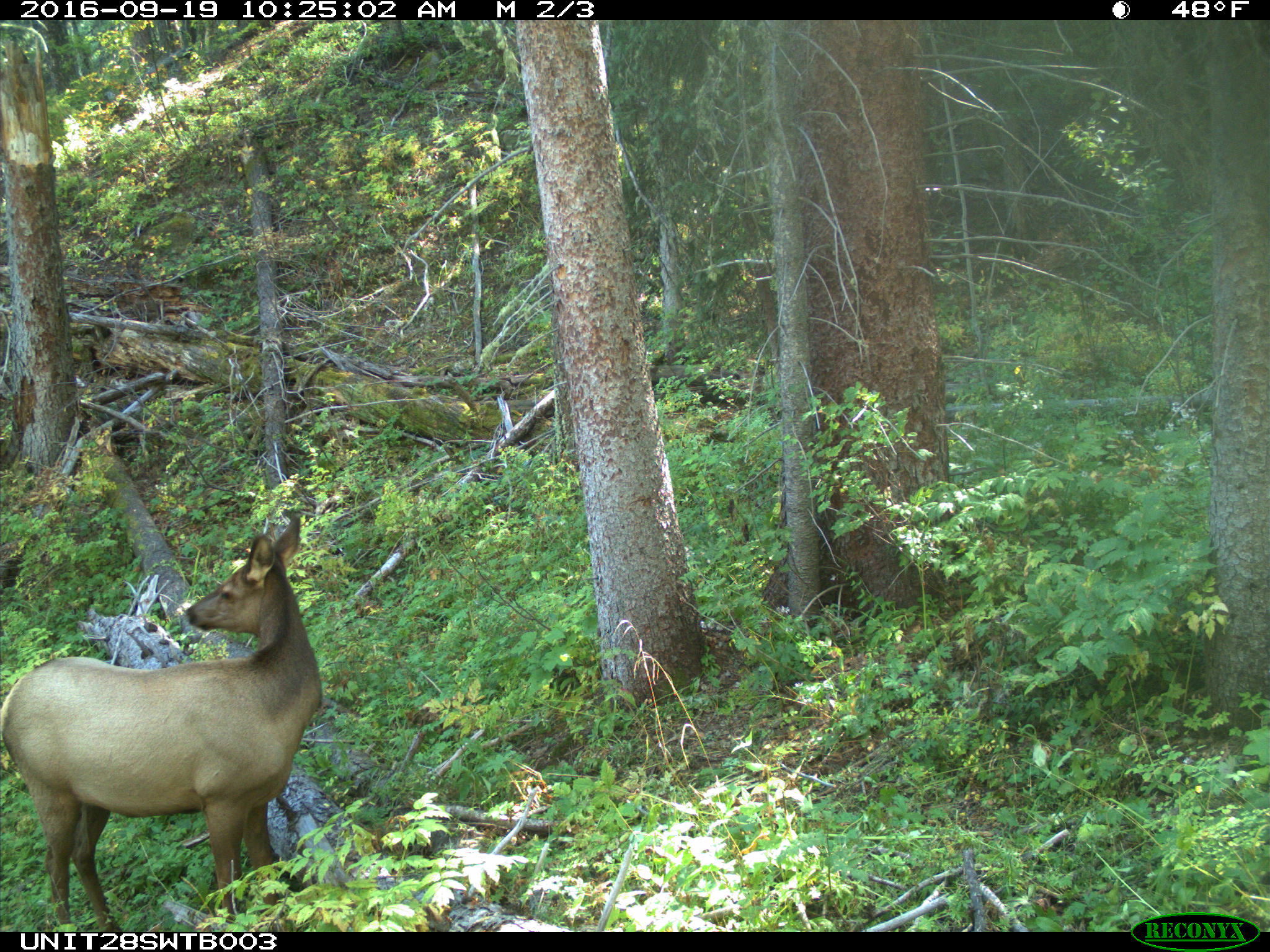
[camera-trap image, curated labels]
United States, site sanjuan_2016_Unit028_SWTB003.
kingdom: Animalia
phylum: Chordata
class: Mammalia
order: Artiodactyla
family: Cervidae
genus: Cervus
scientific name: Cervus elaphus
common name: red deer